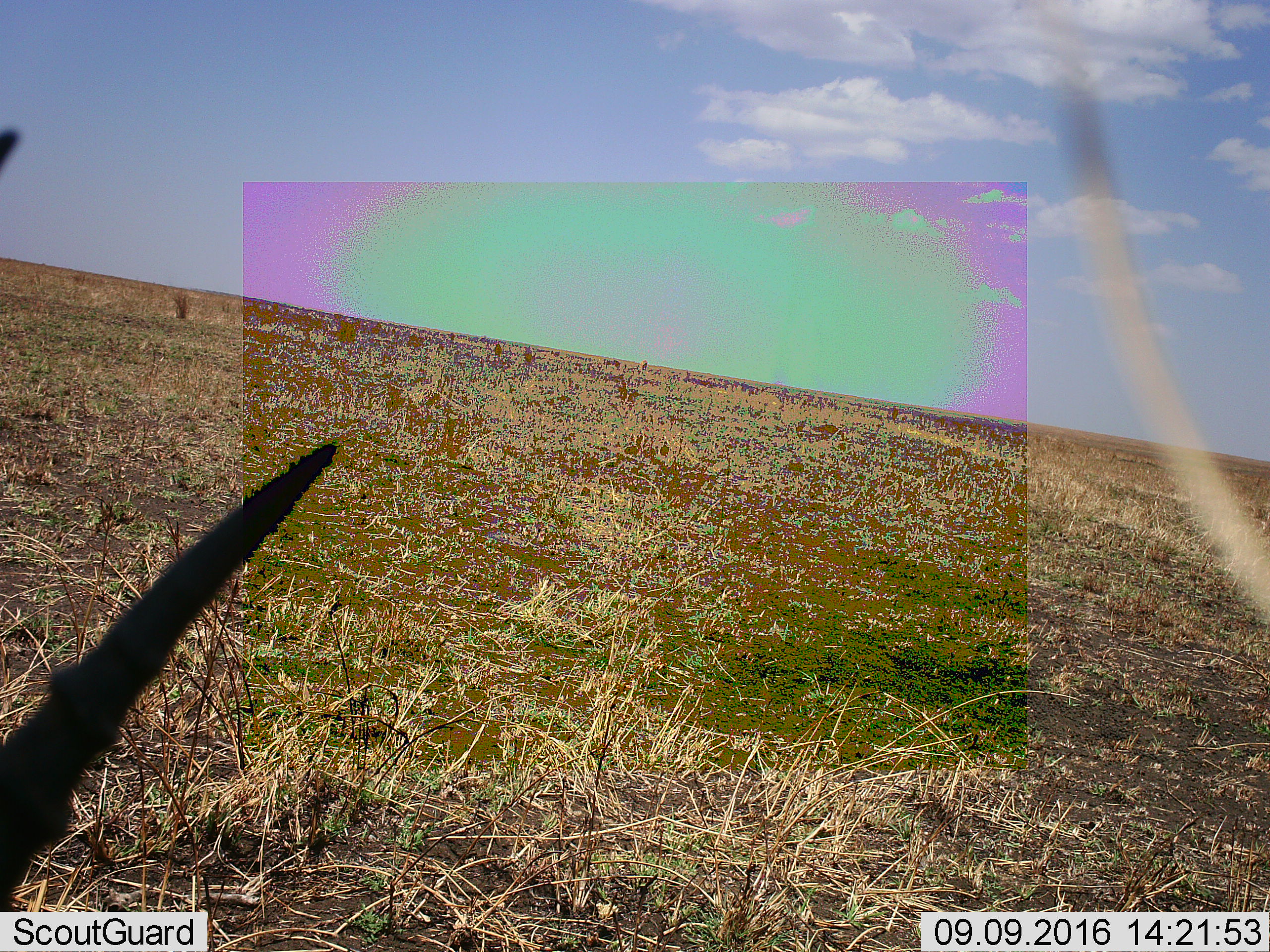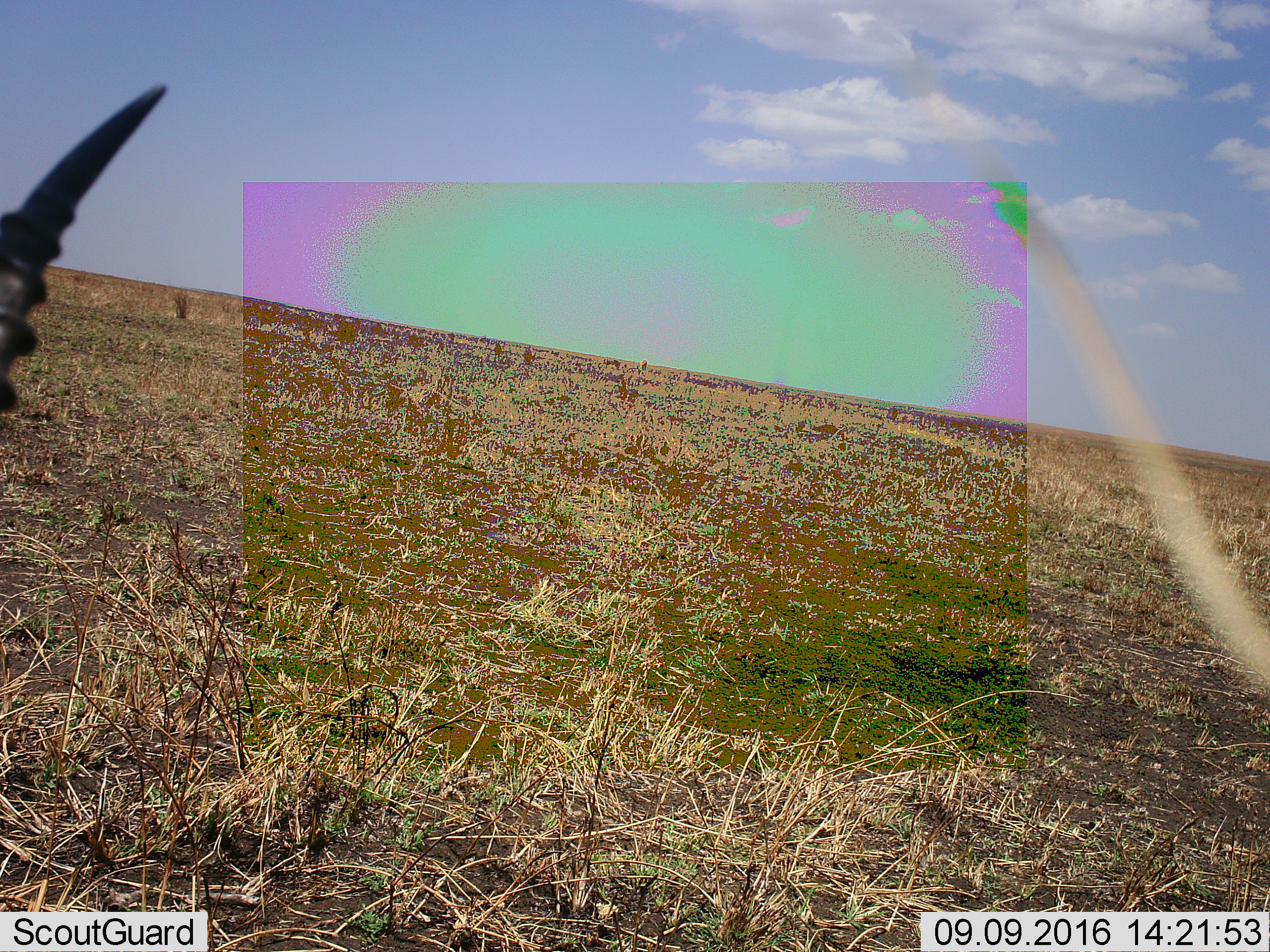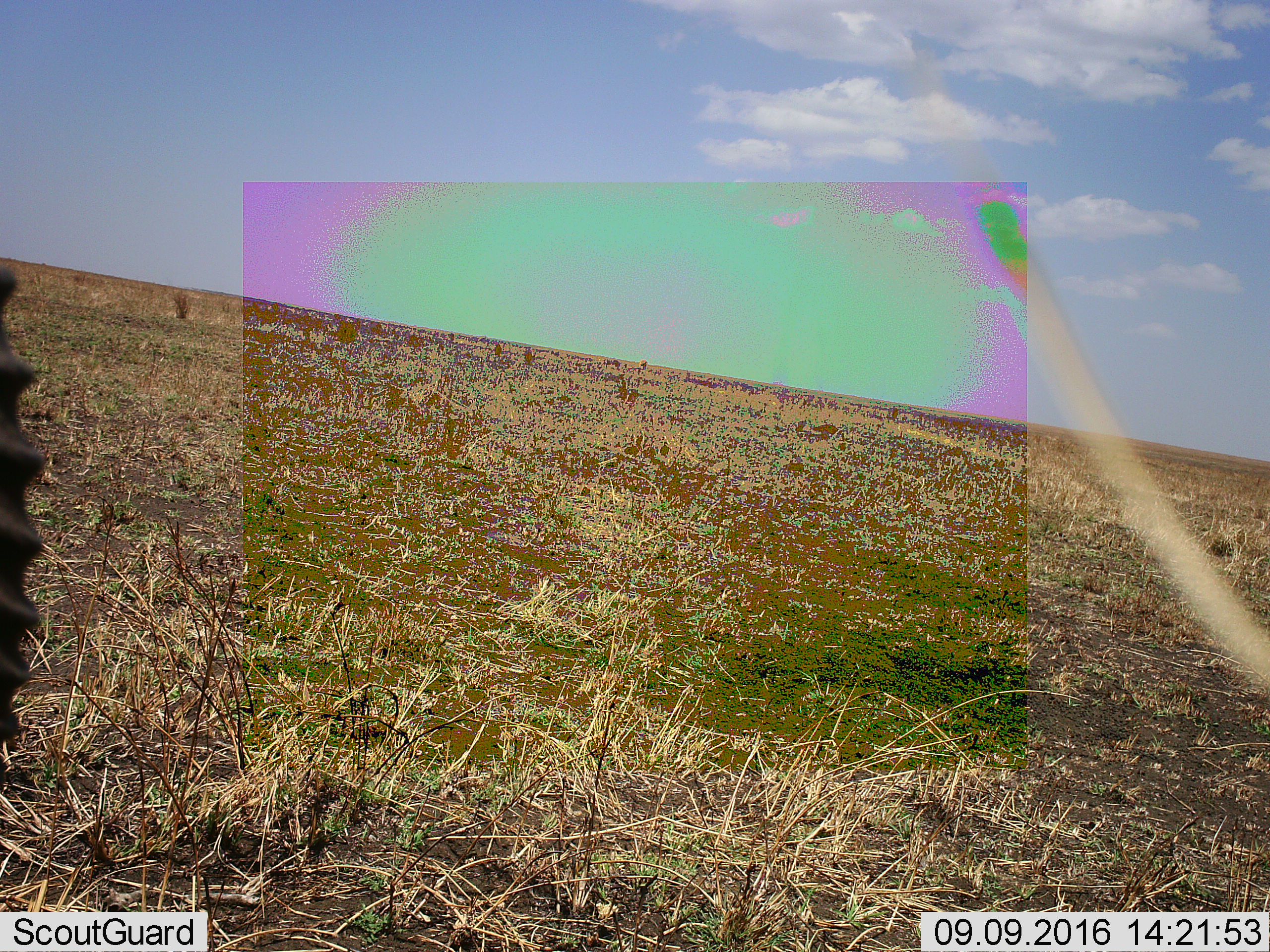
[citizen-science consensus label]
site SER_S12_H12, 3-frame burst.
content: unidentified animal